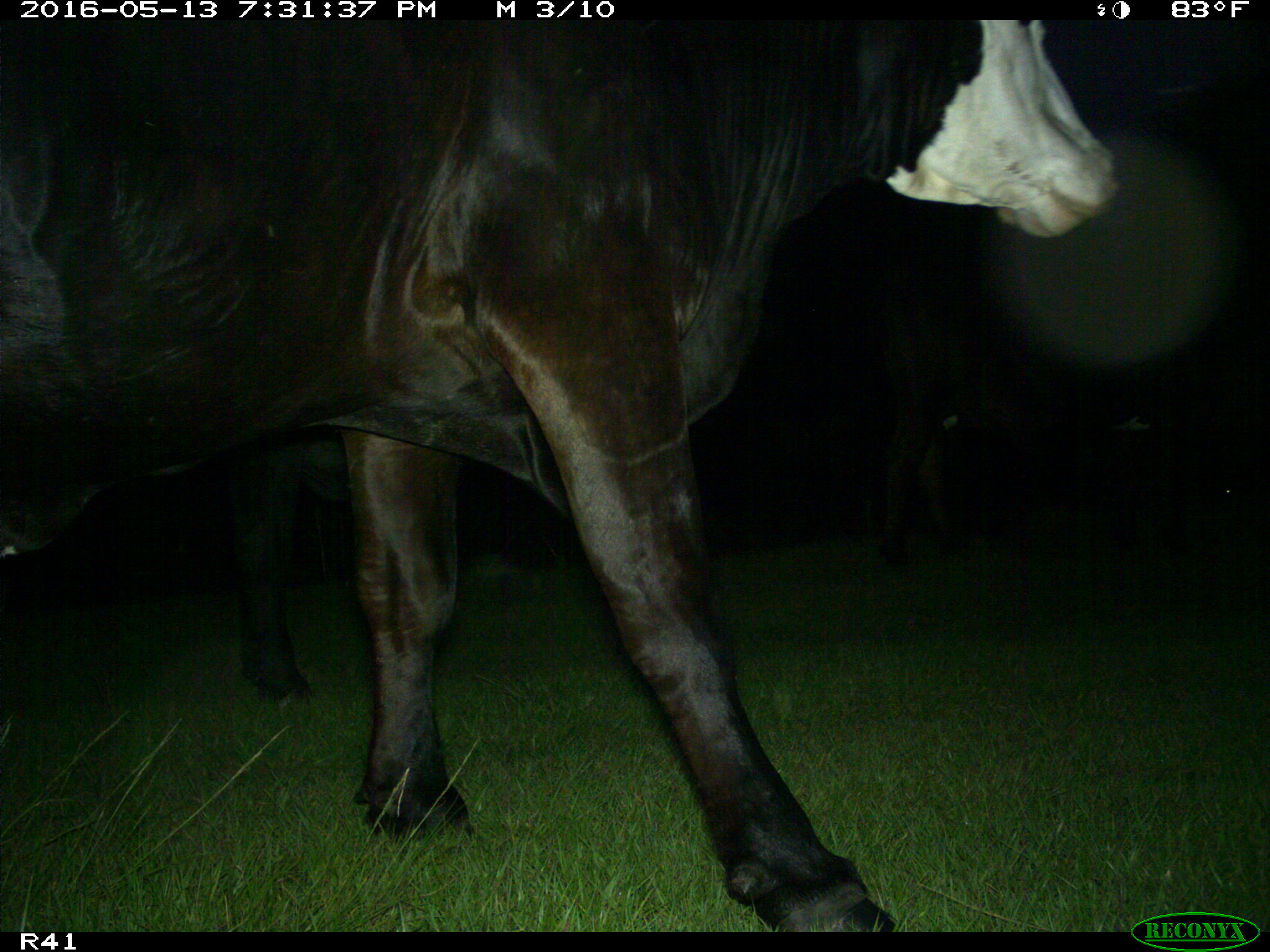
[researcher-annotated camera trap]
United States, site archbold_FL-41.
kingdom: Animalia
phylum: Chordata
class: Mammalia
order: Artiodactyla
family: Bovidae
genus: Bos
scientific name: Bos taurus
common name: domestic cow